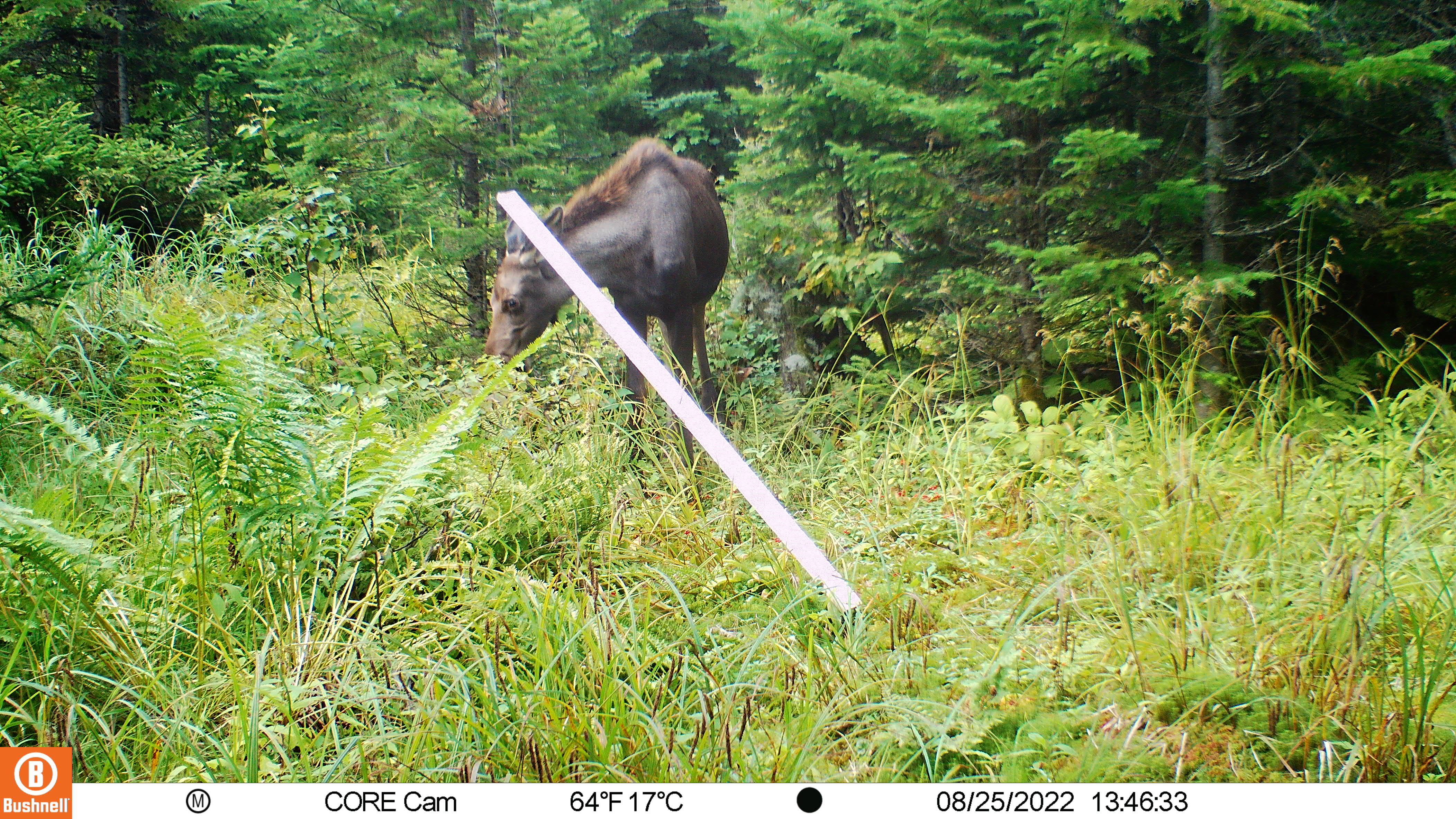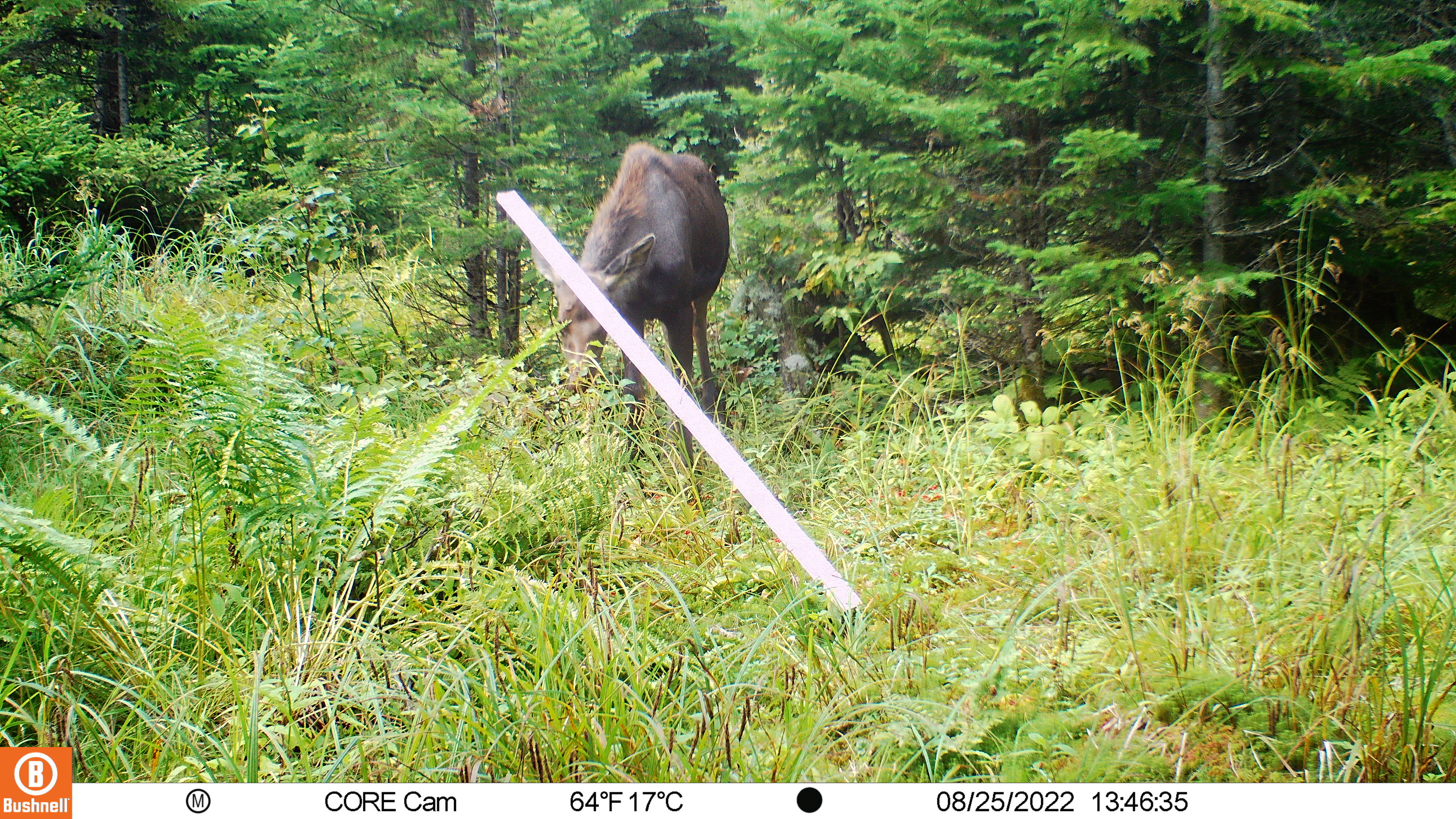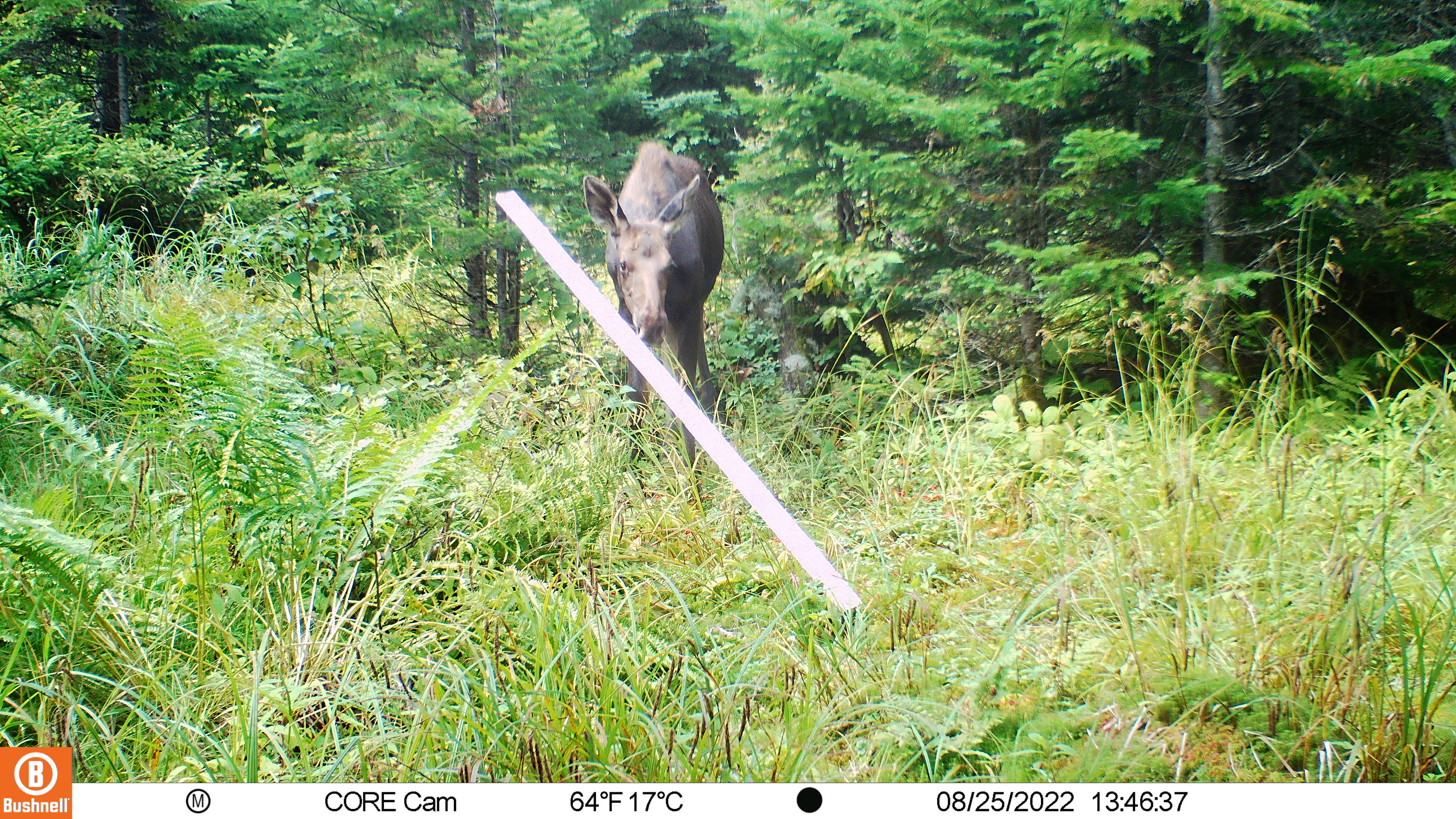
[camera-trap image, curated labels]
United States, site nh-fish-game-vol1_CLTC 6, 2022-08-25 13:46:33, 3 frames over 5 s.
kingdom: Animalia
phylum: Chordata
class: Mammalia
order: Artiodactyla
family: Cervidae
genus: Alces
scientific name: Alces alces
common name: moose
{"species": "moose (Alces alces)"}